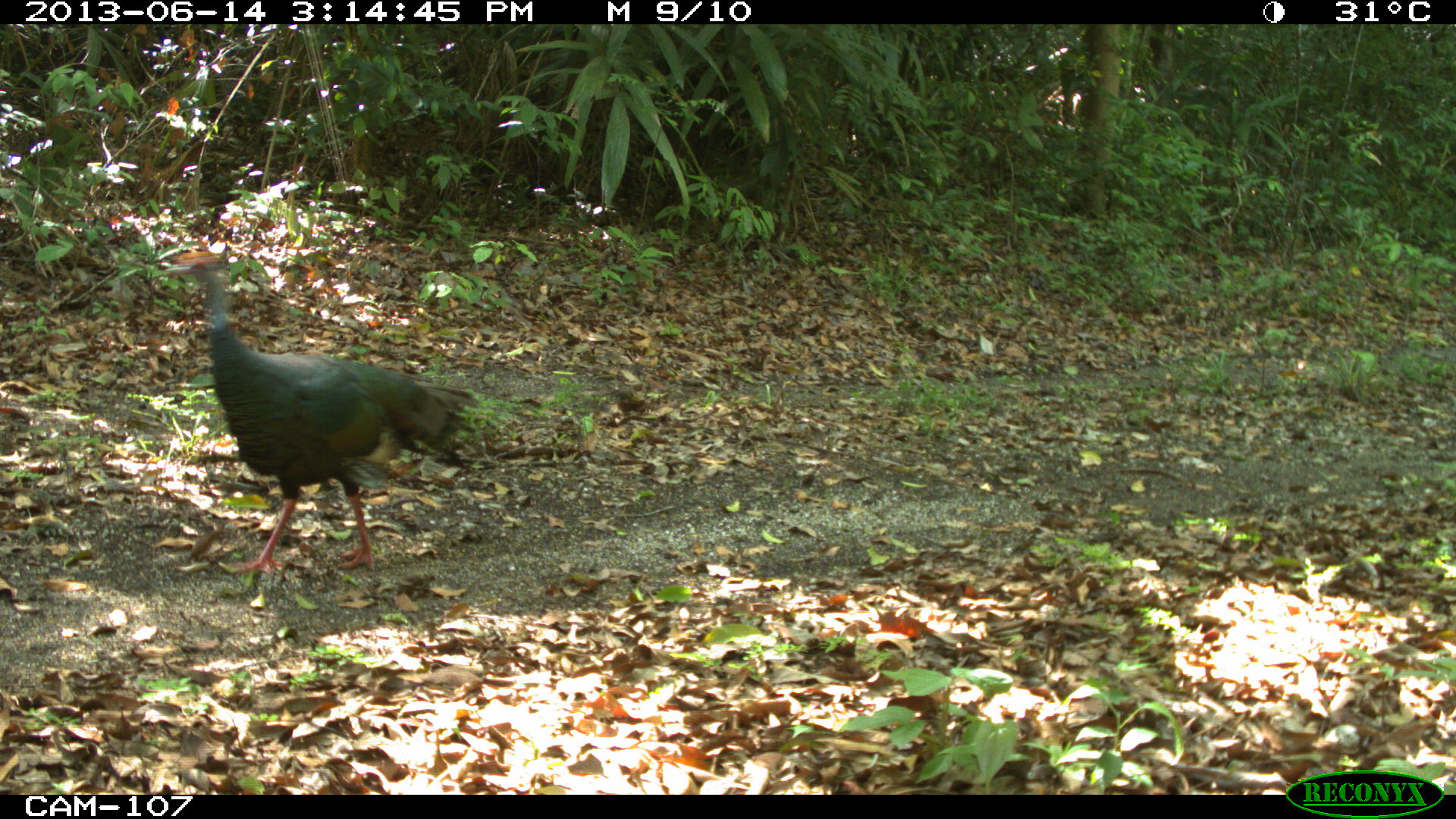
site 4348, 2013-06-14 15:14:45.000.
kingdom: Animalia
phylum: Chordata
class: Aves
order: Galliformes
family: Phasianidae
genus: Meleagris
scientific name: Meleagris ocellata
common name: ocellated turkey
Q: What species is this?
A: Meleagris ocellata (ocellated turkey).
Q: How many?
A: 1.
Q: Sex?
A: Male.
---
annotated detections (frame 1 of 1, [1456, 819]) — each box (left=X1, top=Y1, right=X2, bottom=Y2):
meleagris ocellata: (left=163, top=253, right=480, bottom=575)